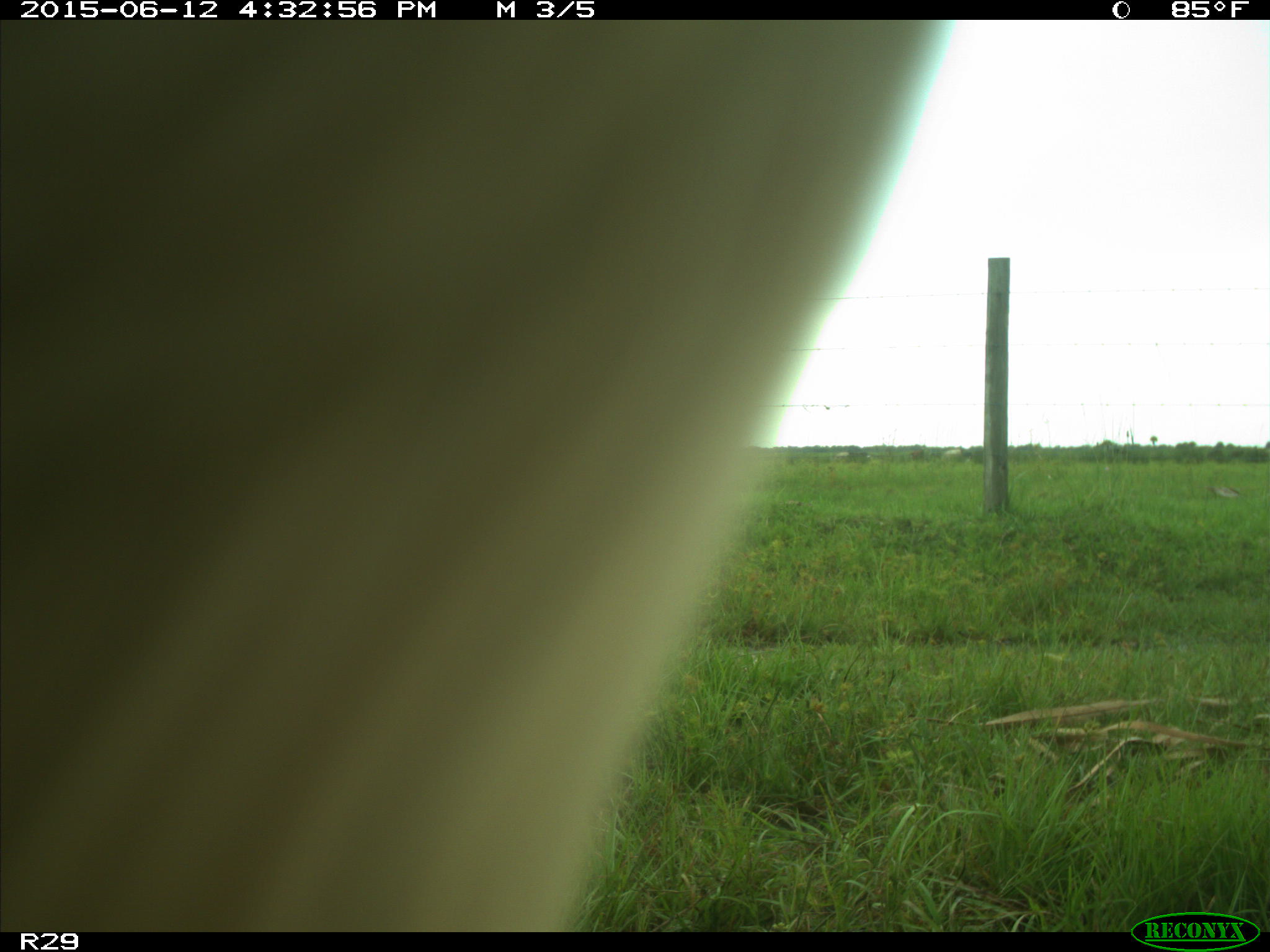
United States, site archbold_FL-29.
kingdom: Animalia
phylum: Chordata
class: Mammalia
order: Artiodactyla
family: Bovidae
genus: Bos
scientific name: Bos taurus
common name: domestic cow